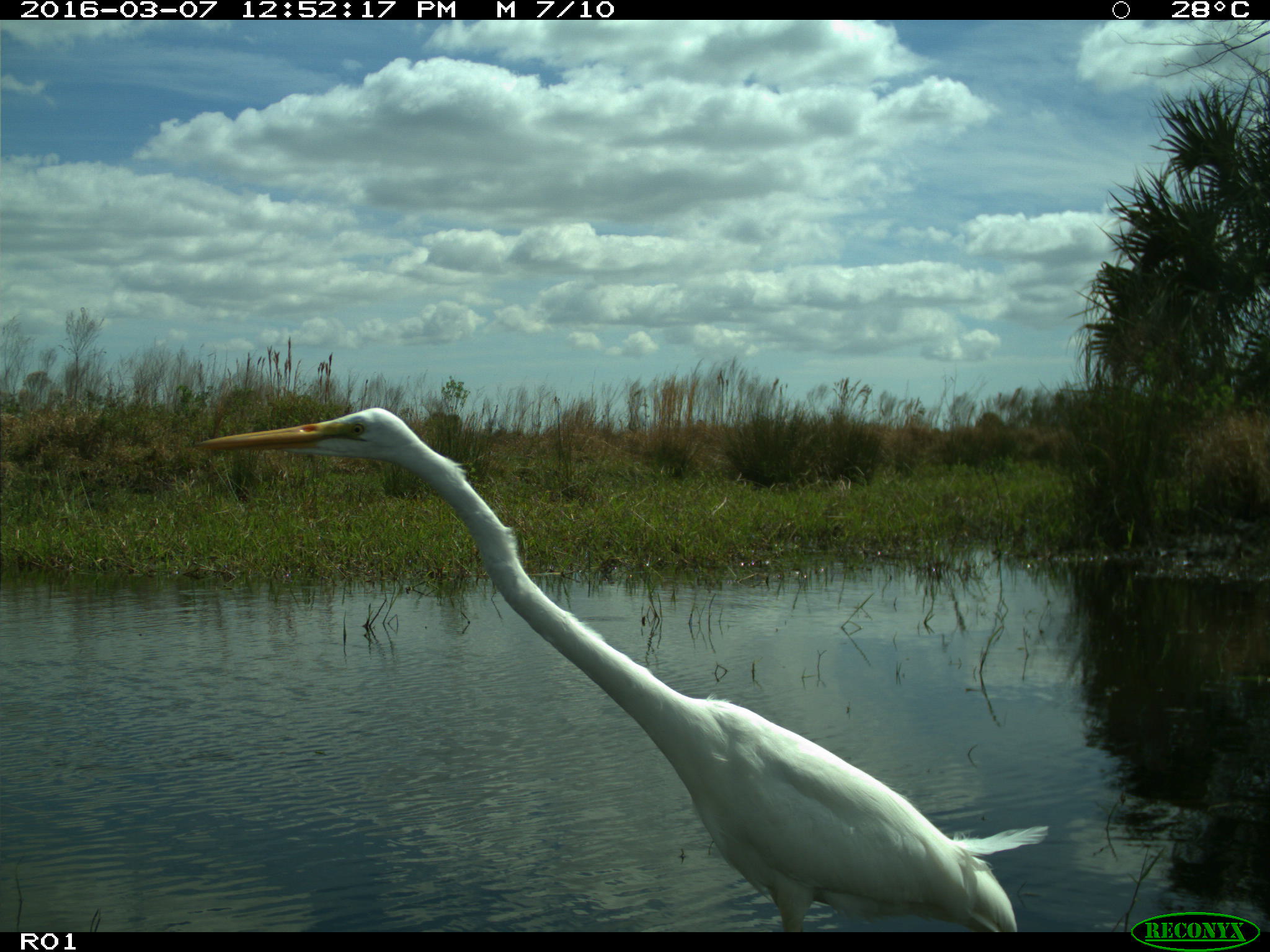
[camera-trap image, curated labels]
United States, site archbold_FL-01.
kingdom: Animalia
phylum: Chordata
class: Aves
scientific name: Aves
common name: birds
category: unidentified bird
Unidentified bird (birds) (Aves).